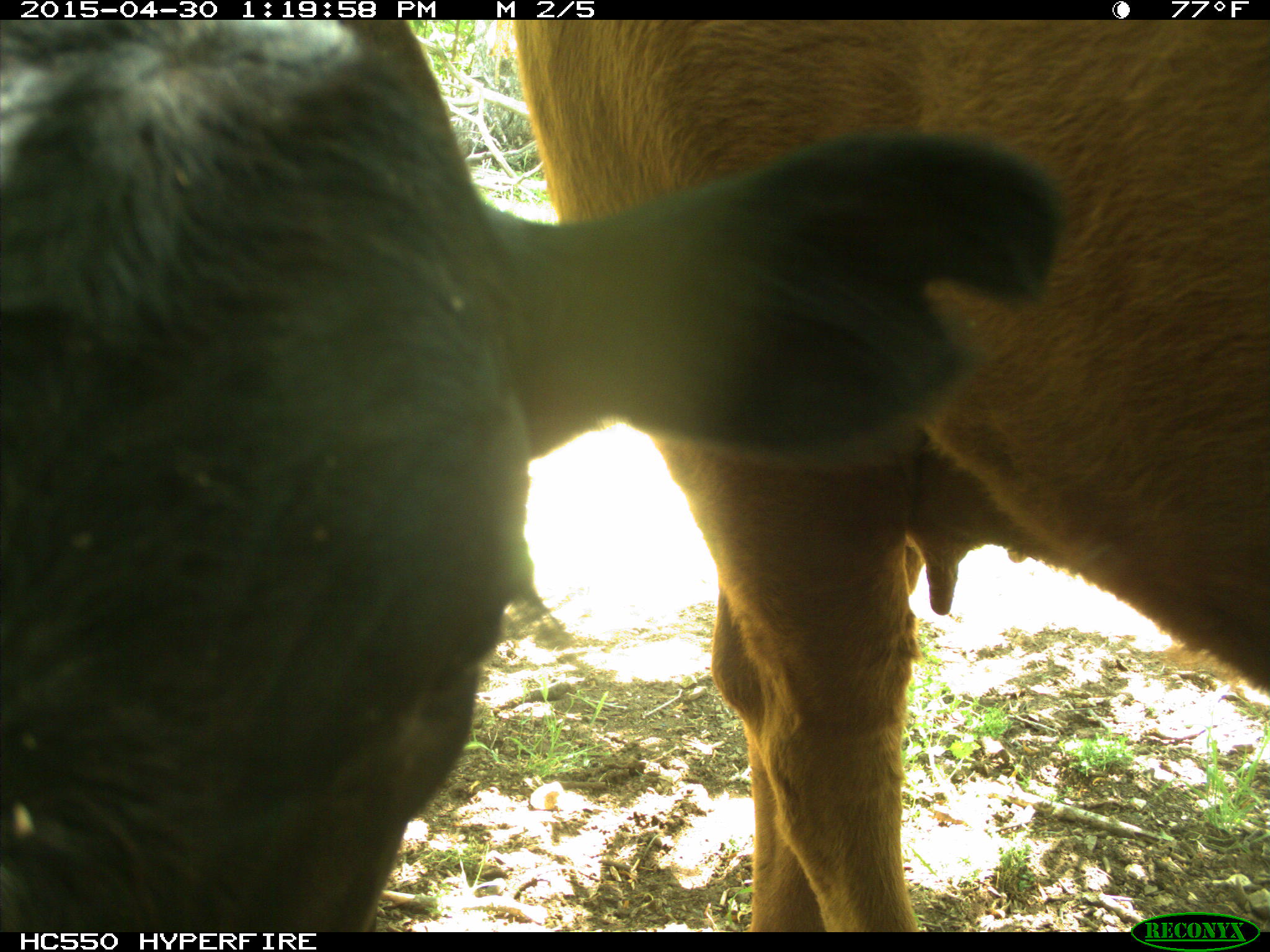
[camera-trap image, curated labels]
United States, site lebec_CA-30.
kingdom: Animalia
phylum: Chordata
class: Mammalia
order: Artiodactyla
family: Bovidae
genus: Bos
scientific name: Bos taurus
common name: domestic cow